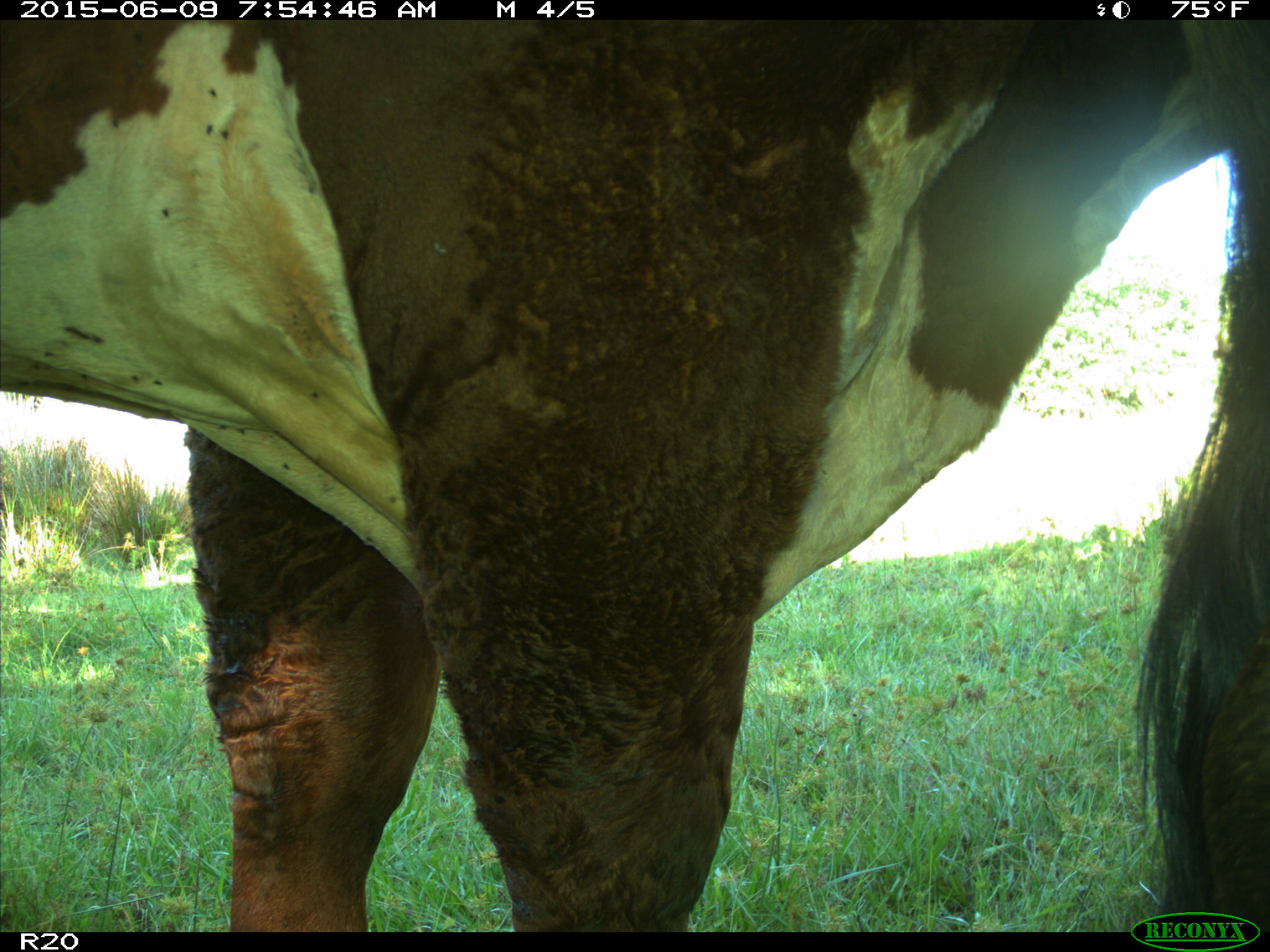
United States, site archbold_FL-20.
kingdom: Animalia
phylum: Chordata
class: Mammalia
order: Artiodactyla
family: Bovidae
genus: Bos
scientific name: Bos taurus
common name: domestic cow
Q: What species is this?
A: Bos taurus (domestic cow).